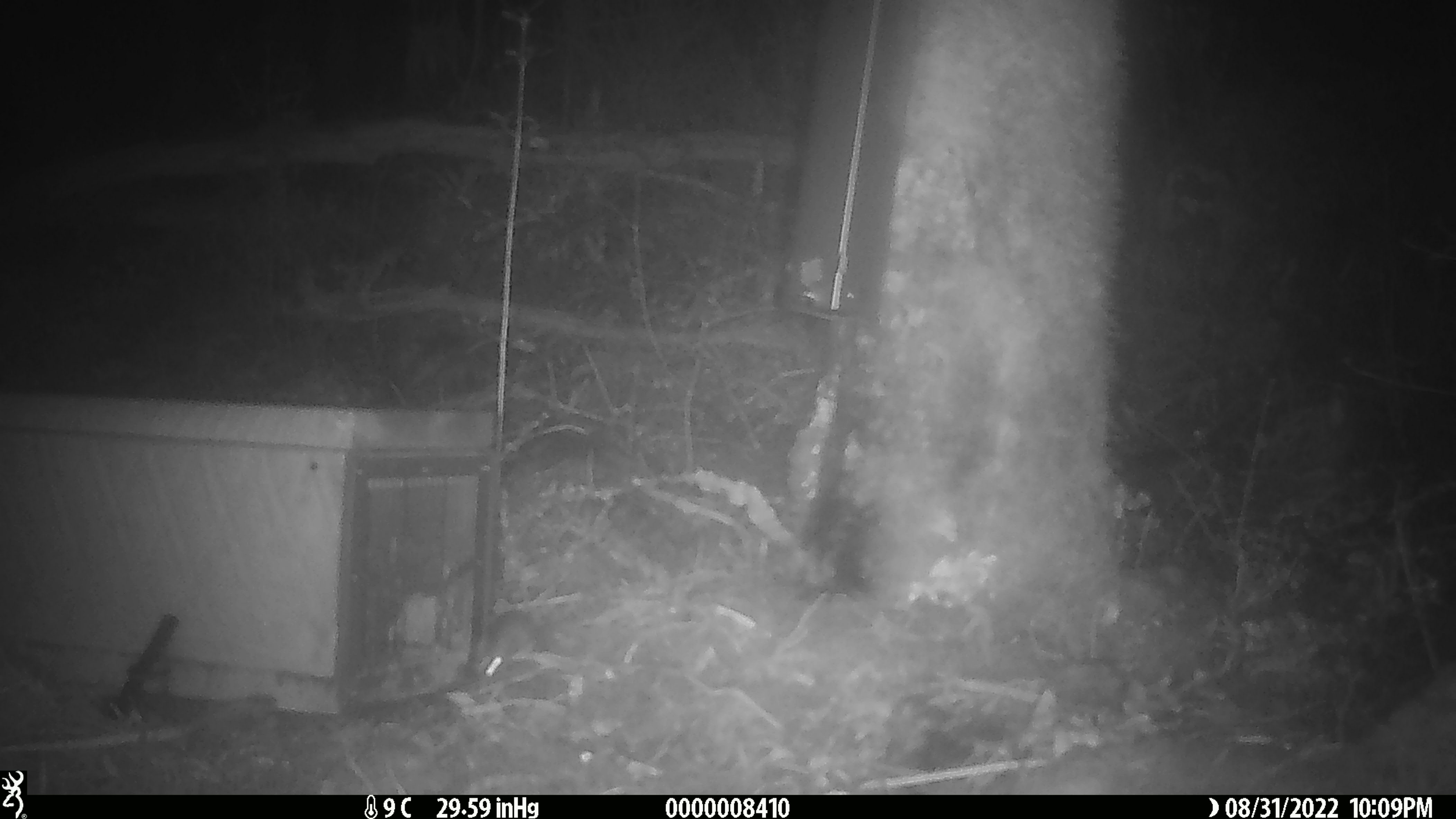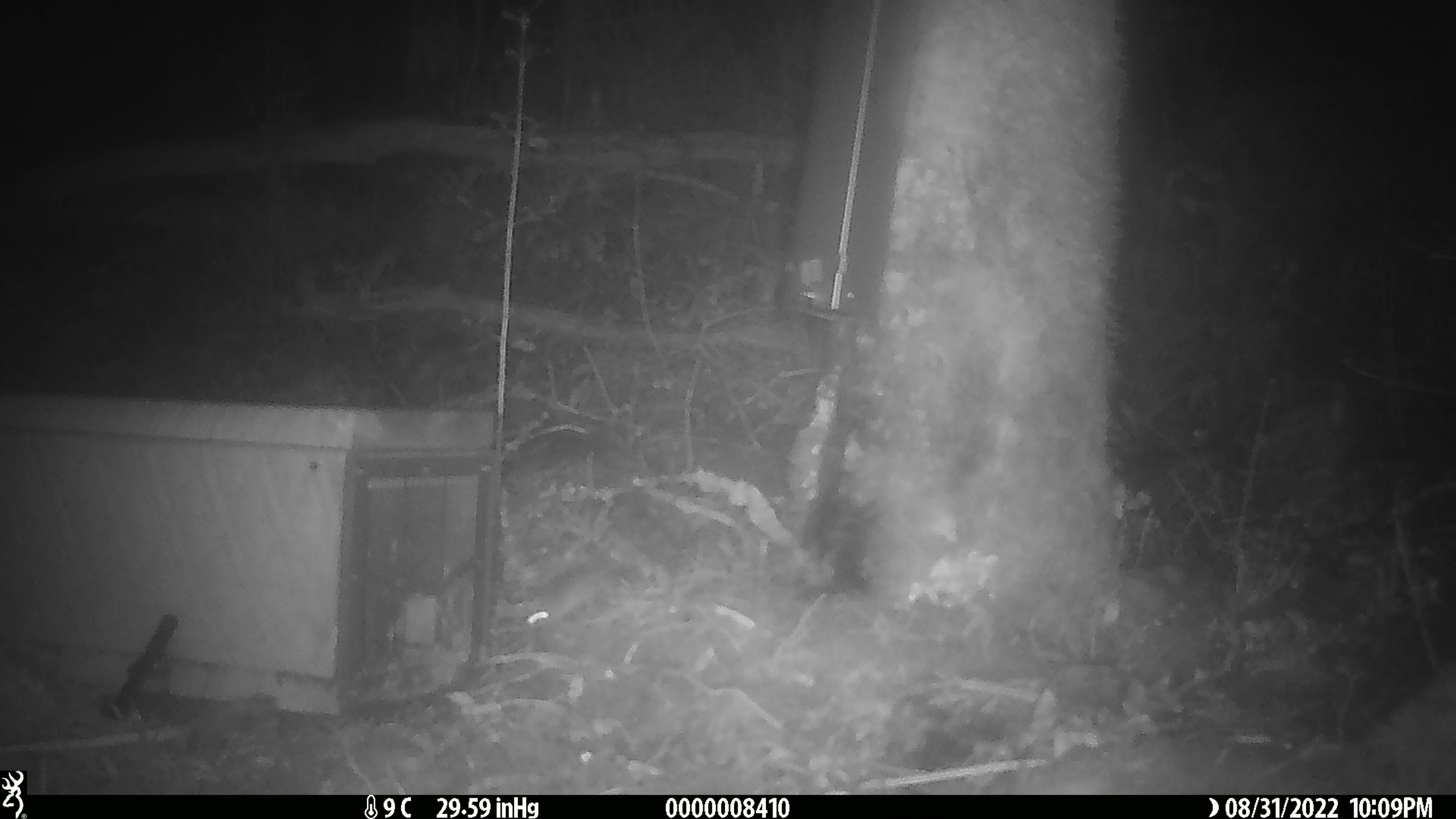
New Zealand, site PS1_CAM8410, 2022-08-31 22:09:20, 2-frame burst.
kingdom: Animalia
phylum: Chordata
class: Mammalia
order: Rodentia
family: Muridae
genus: Mus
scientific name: Mus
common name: mouse